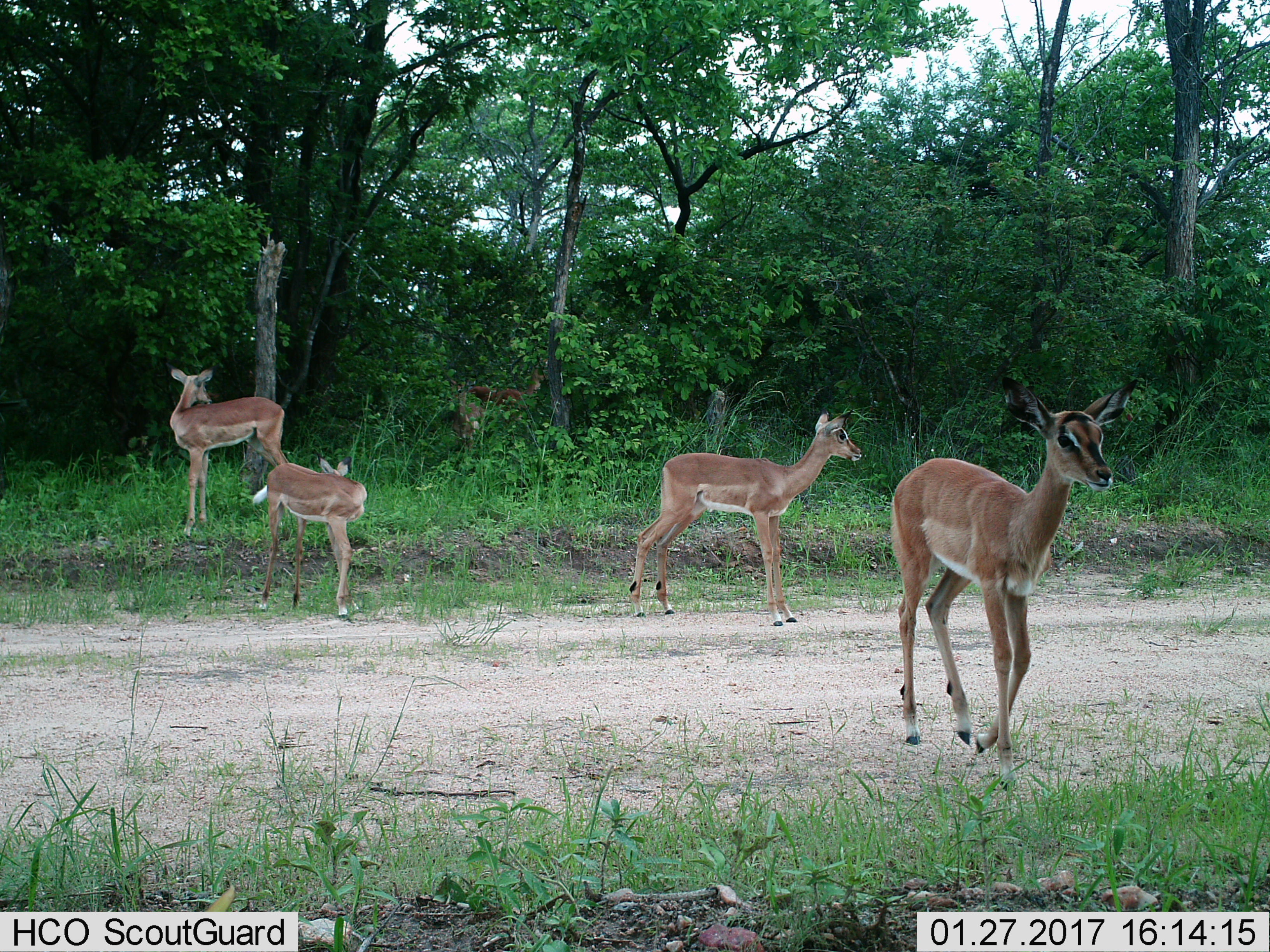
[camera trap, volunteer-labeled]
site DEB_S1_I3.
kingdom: Animalia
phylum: Chordata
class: Mammalia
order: Artiodactyla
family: Bovidae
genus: Aepyceros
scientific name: Aepyceros melampus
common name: impala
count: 4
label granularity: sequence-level